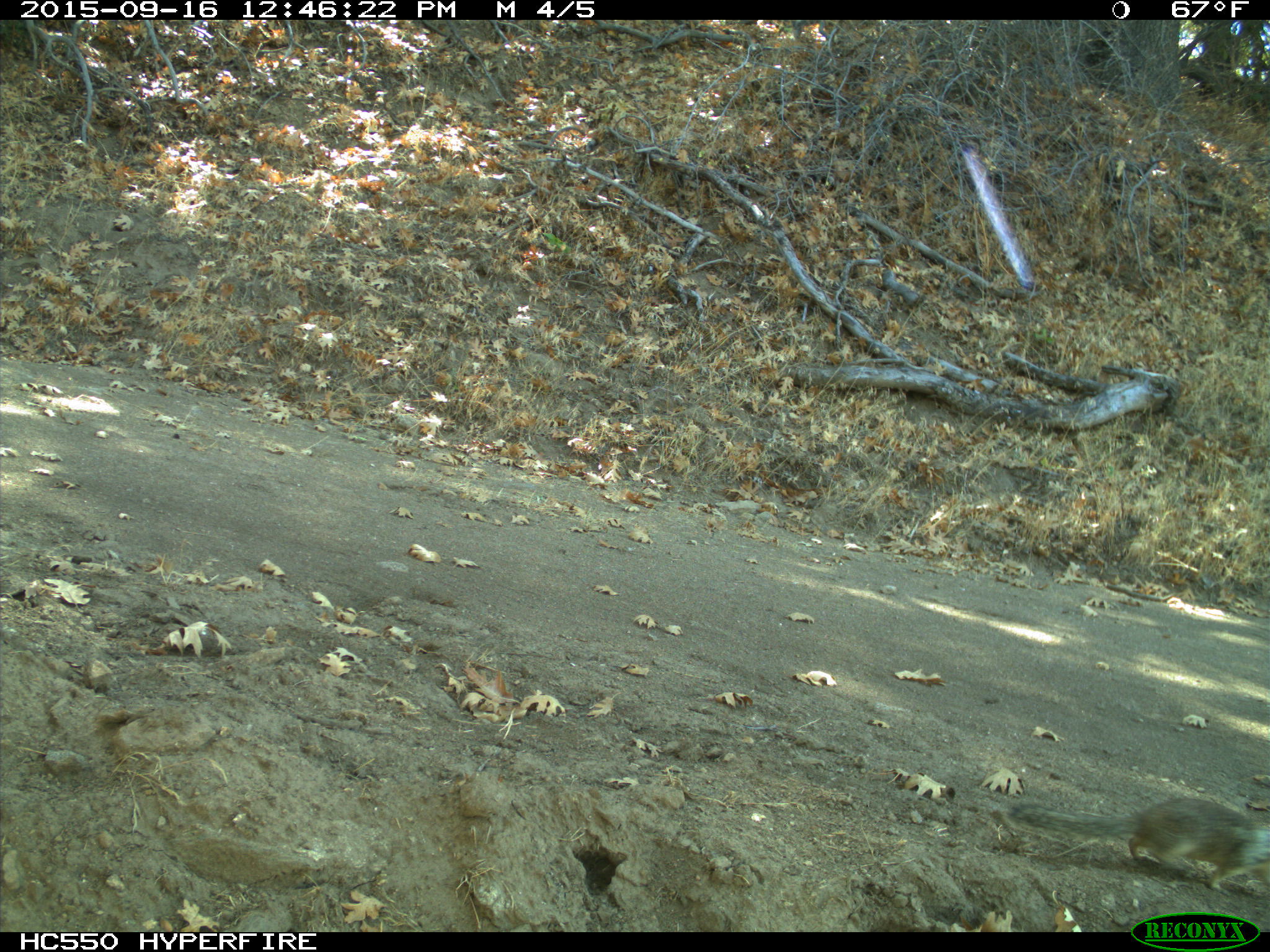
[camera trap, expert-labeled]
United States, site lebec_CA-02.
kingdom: Animalia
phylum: Chordata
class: Mammalia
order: Rodentia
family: Sciuridae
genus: Otospermophilus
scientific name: Otospermophilus beecheyi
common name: california ground squirrel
Otospermophilus beecheyi (california ground squirrel).